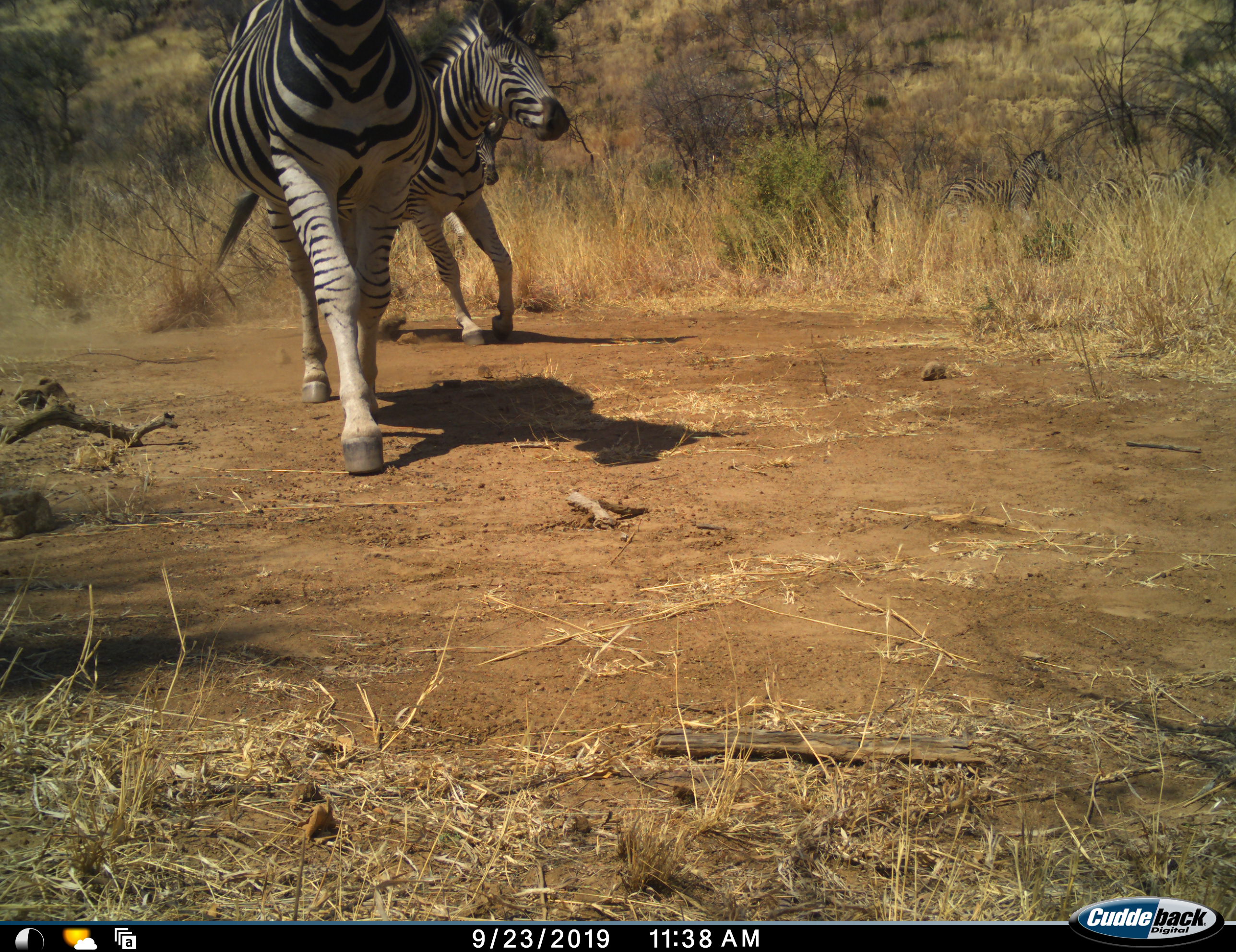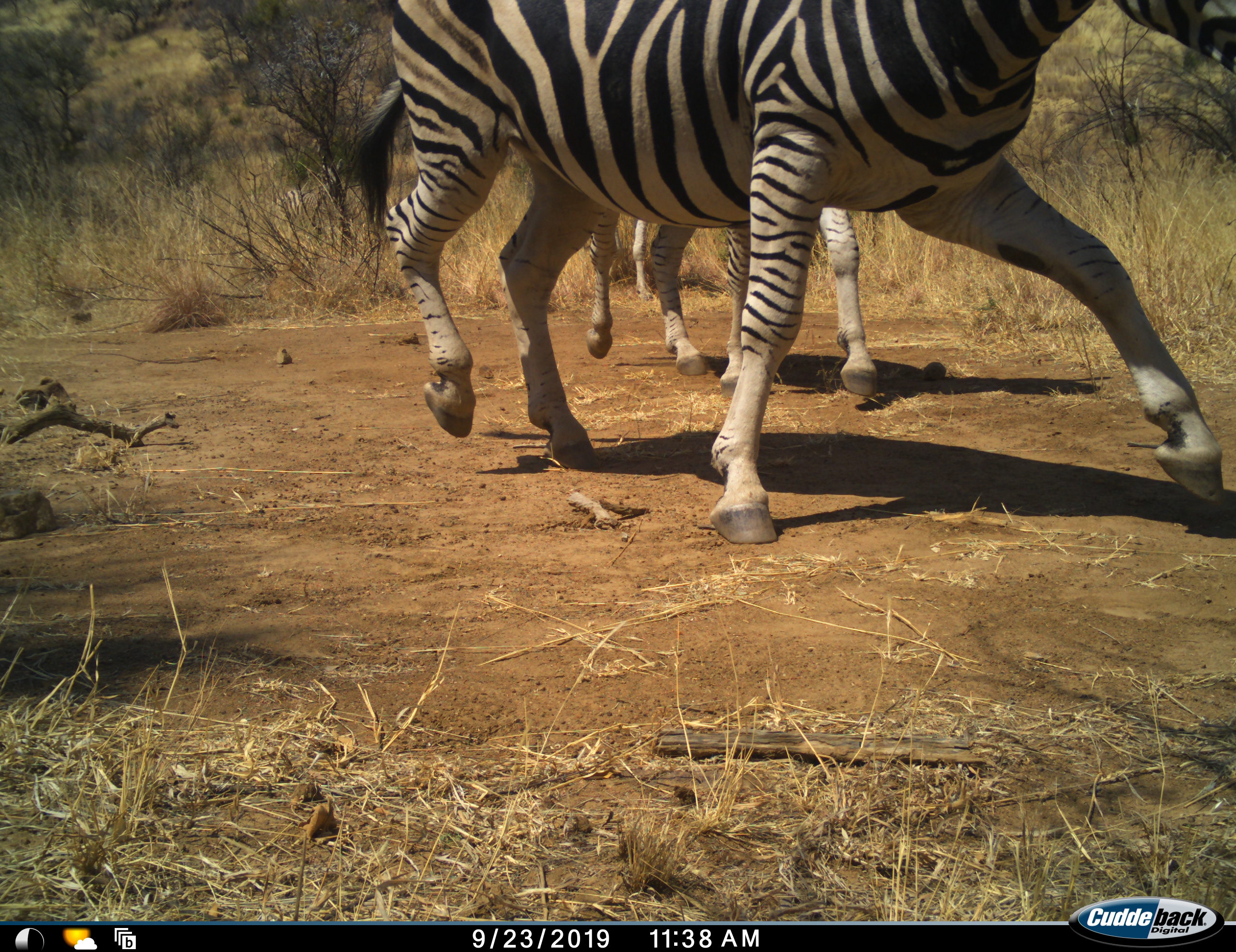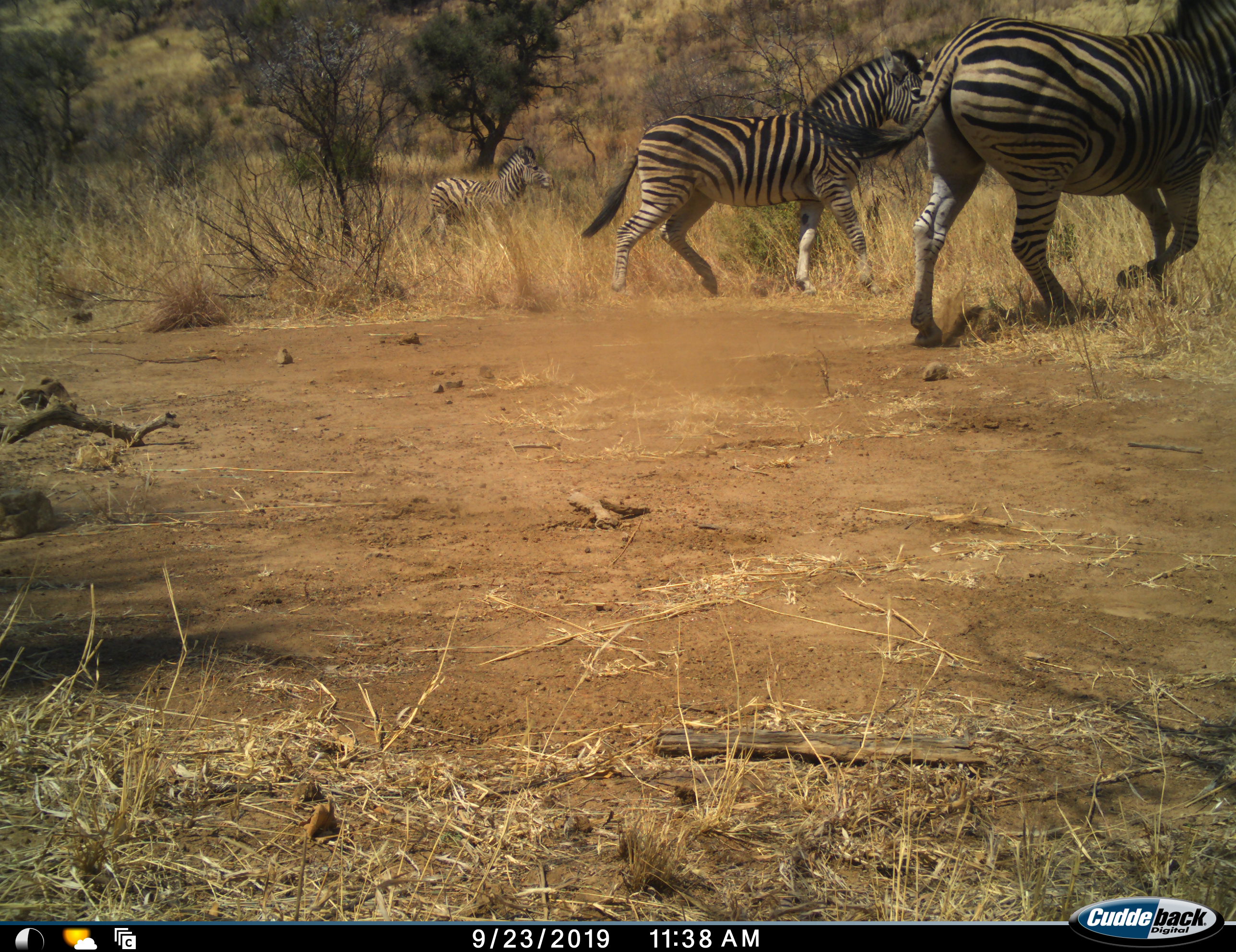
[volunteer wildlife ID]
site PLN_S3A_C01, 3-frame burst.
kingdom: Animalia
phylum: Chordata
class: Mammalia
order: Perissodactyla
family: Equidae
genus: Equus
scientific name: Equus quagga burchellii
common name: burchell's zebra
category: zebraburchells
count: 3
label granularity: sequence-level